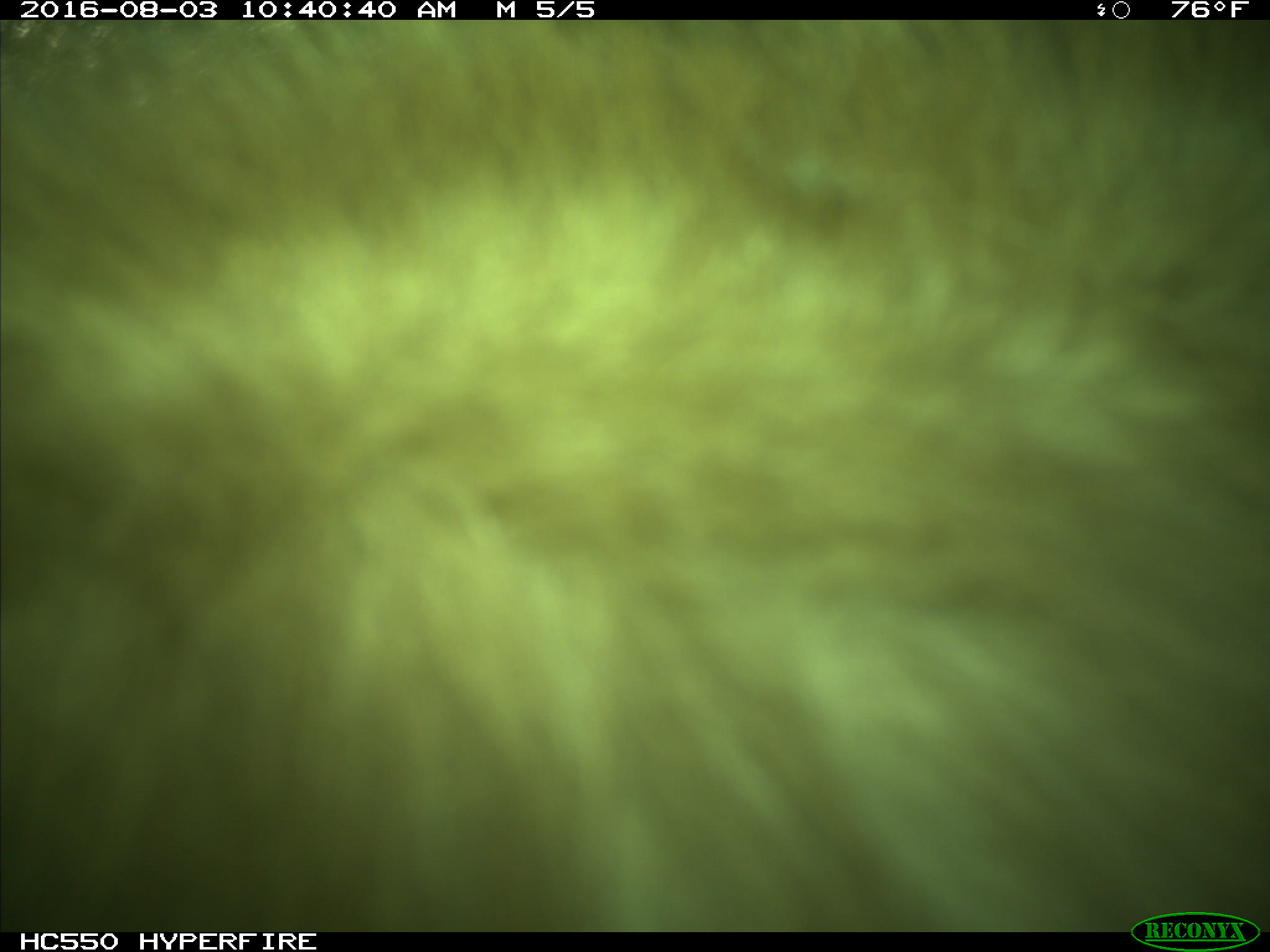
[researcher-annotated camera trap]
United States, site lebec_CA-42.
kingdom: Animalia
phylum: Chordata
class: Mammalia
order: Carnivora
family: Ursidae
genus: Ursus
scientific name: Ursus americanus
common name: american black bear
Ursus americanus (american black bear).